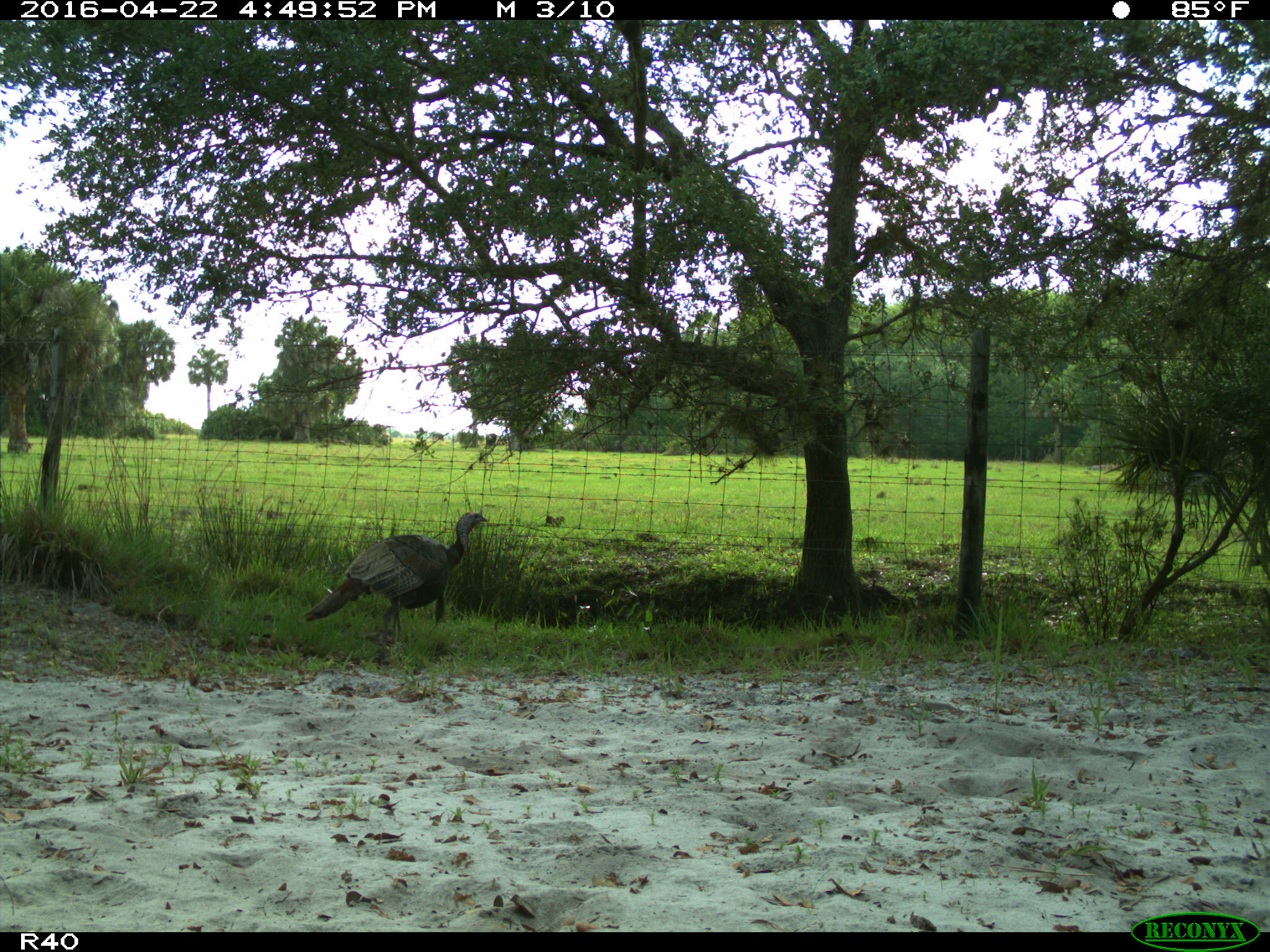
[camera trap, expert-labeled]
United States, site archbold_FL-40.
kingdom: Animalia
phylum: Chordata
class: Aves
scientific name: Aves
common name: birds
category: unidentified bird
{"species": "unidentified bird (birds) (Aves)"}